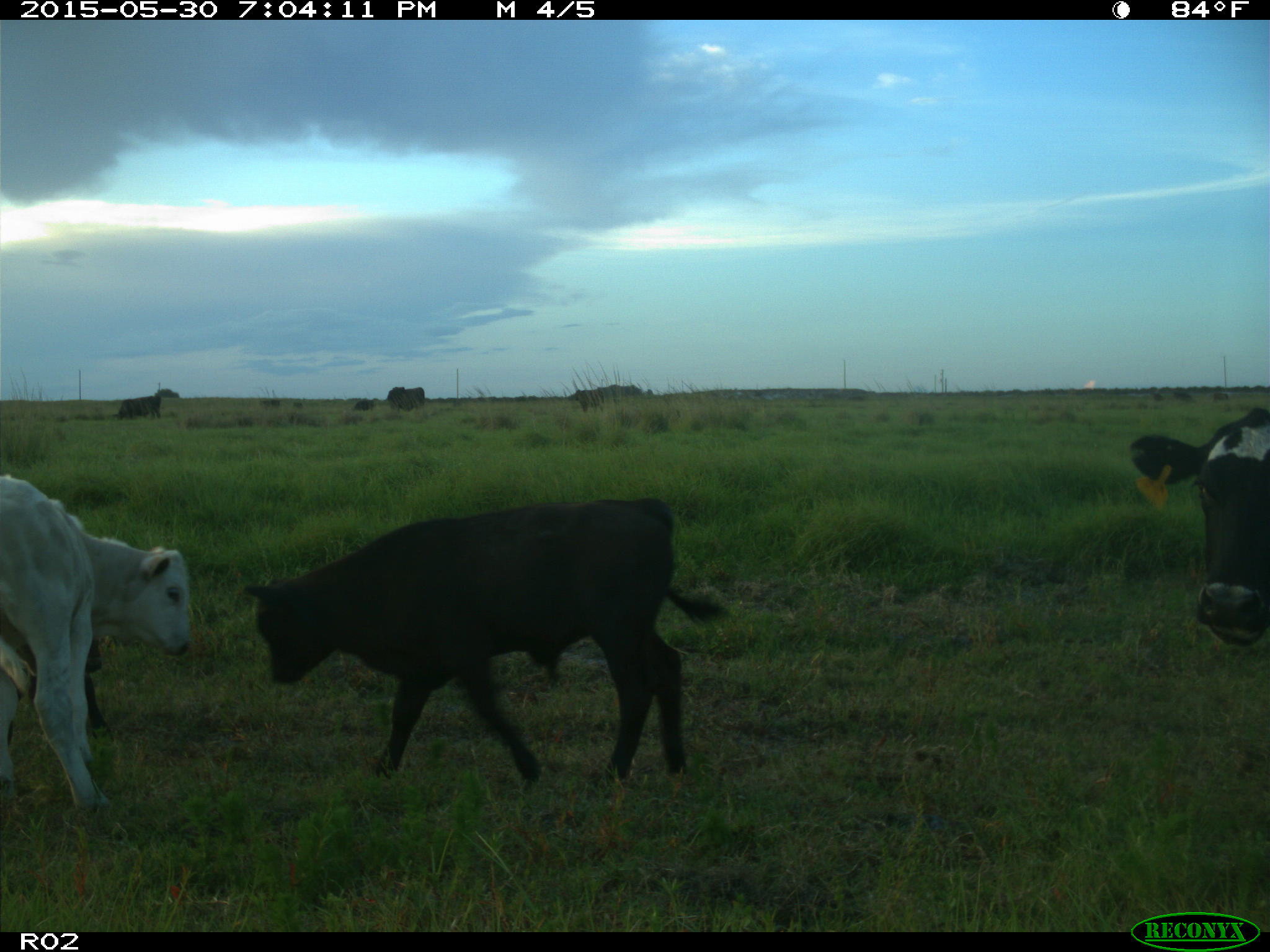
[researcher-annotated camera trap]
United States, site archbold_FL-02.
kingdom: Animalia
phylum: Chordata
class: Mammalia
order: Artiodactyla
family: Bovidae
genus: Bos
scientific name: Bos taurus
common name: domestic cow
Bos taurus (domestic cow).